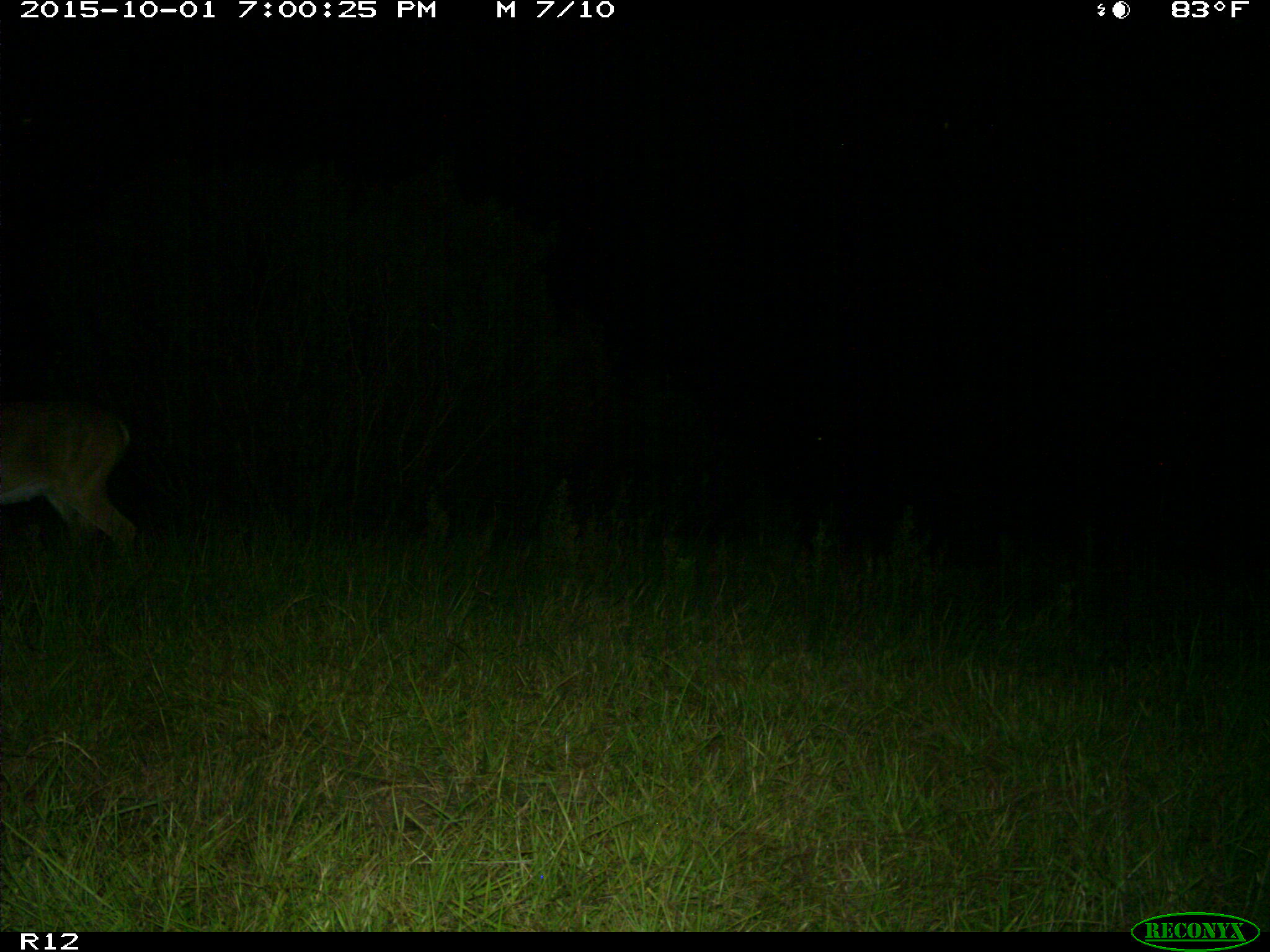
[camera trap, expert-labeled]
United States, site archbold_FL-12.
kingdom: Animalia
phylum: Chordata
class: Mammalia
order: Artiodactyla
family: Cervidae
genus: Odocoileus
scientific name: Odocoileus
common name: deer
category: unidentified deer